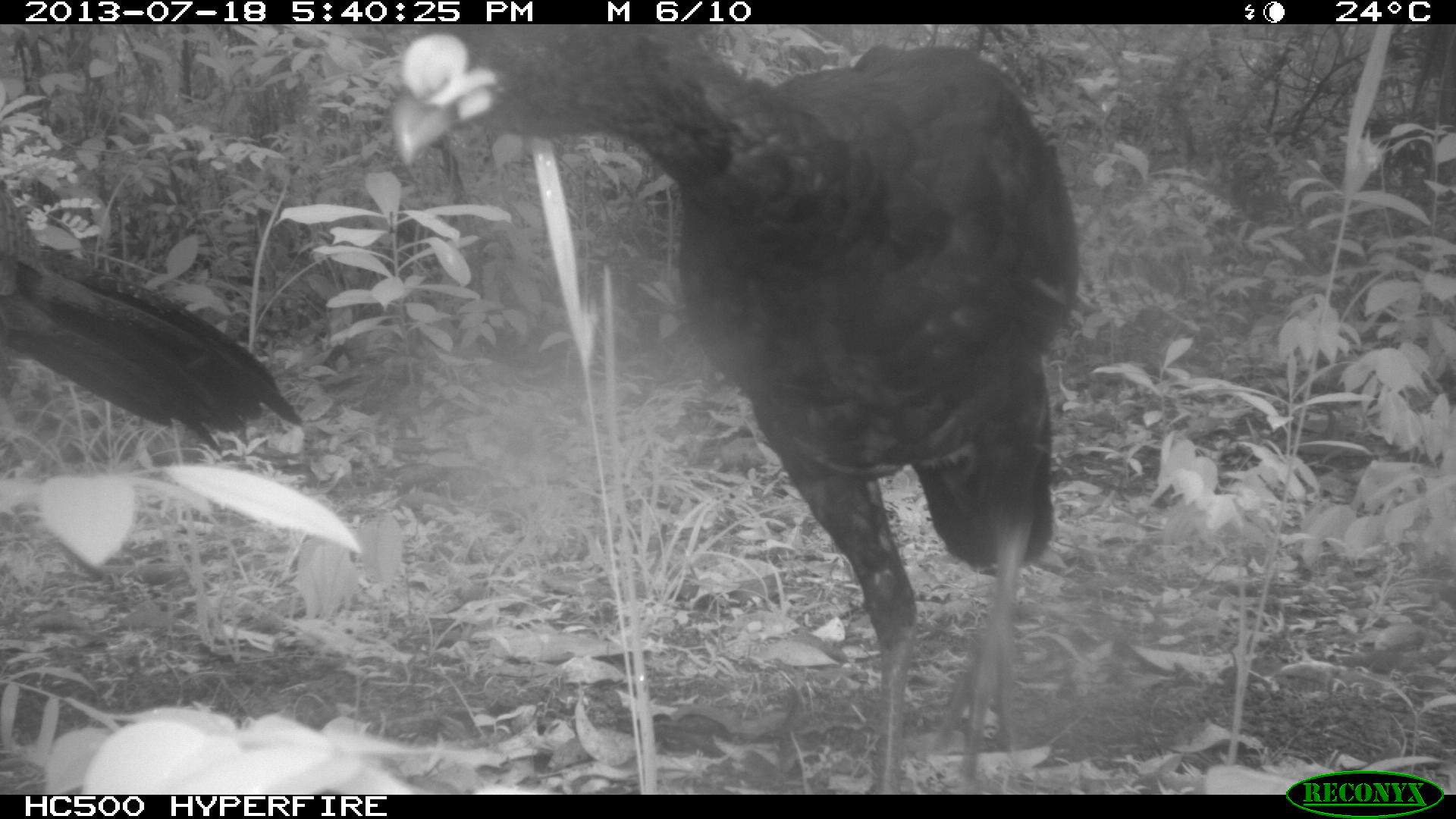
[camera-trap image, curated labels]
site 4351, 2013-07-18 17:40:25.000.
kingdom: Animalia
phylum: Chordata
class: Aves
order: Galliformes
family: Cracidae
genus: Crax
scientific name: Crax rubra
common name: great curassow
Crax rubra (great curassow), count 3.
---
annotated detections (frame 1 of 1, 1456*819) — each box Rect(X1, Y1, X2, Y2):
crax rubra: Rect(387, 26, 1082, 794); Rect(0, 181, 302, 450)